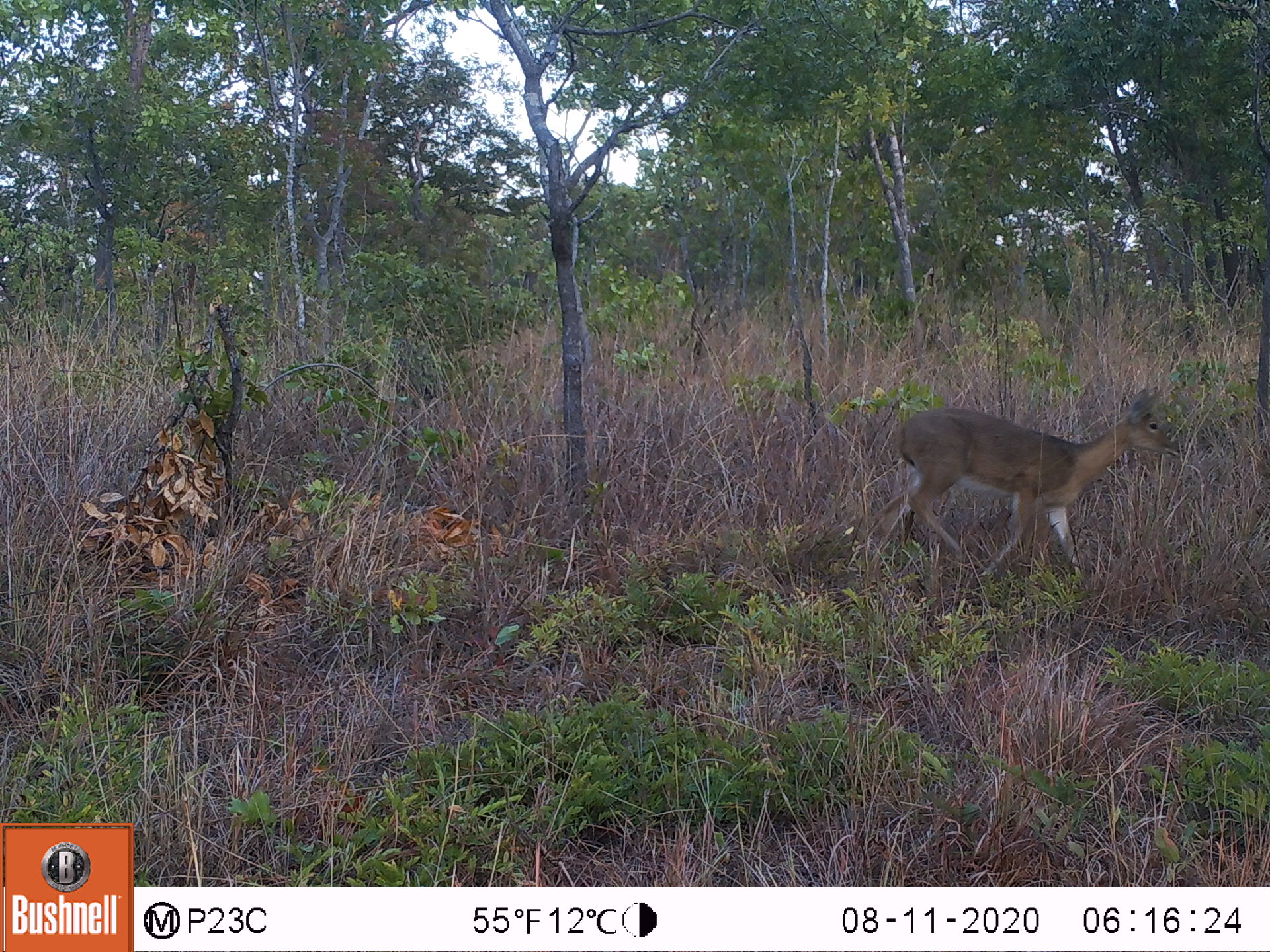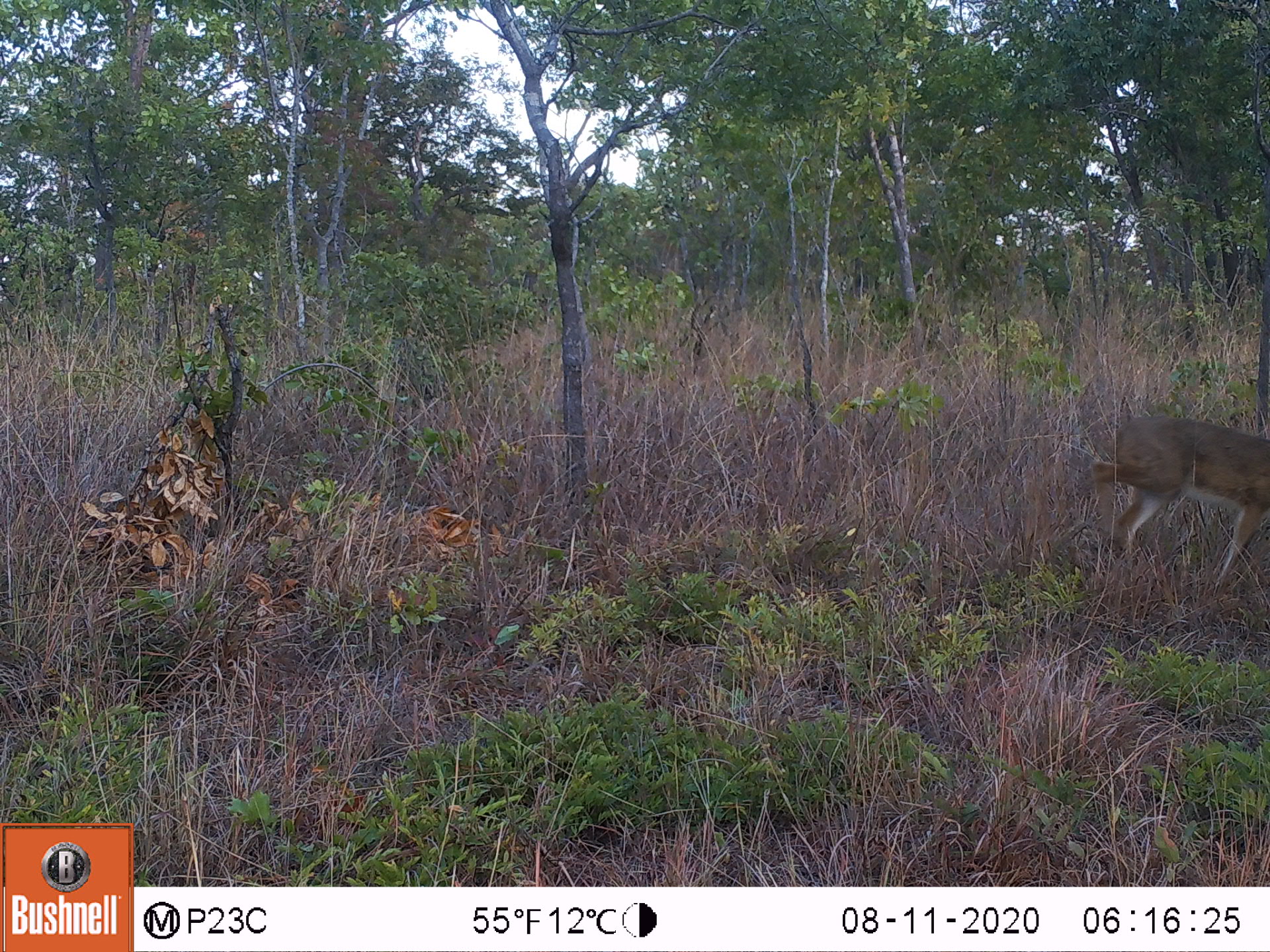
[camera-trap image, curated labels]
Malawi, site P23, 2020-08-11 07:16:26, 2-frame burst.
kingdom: Animalia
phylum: Chordata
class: Mammalia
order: Artiodactyla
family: Bovidae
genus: Redunca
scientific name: Redunca arundinum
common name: southern reedbuck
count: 1